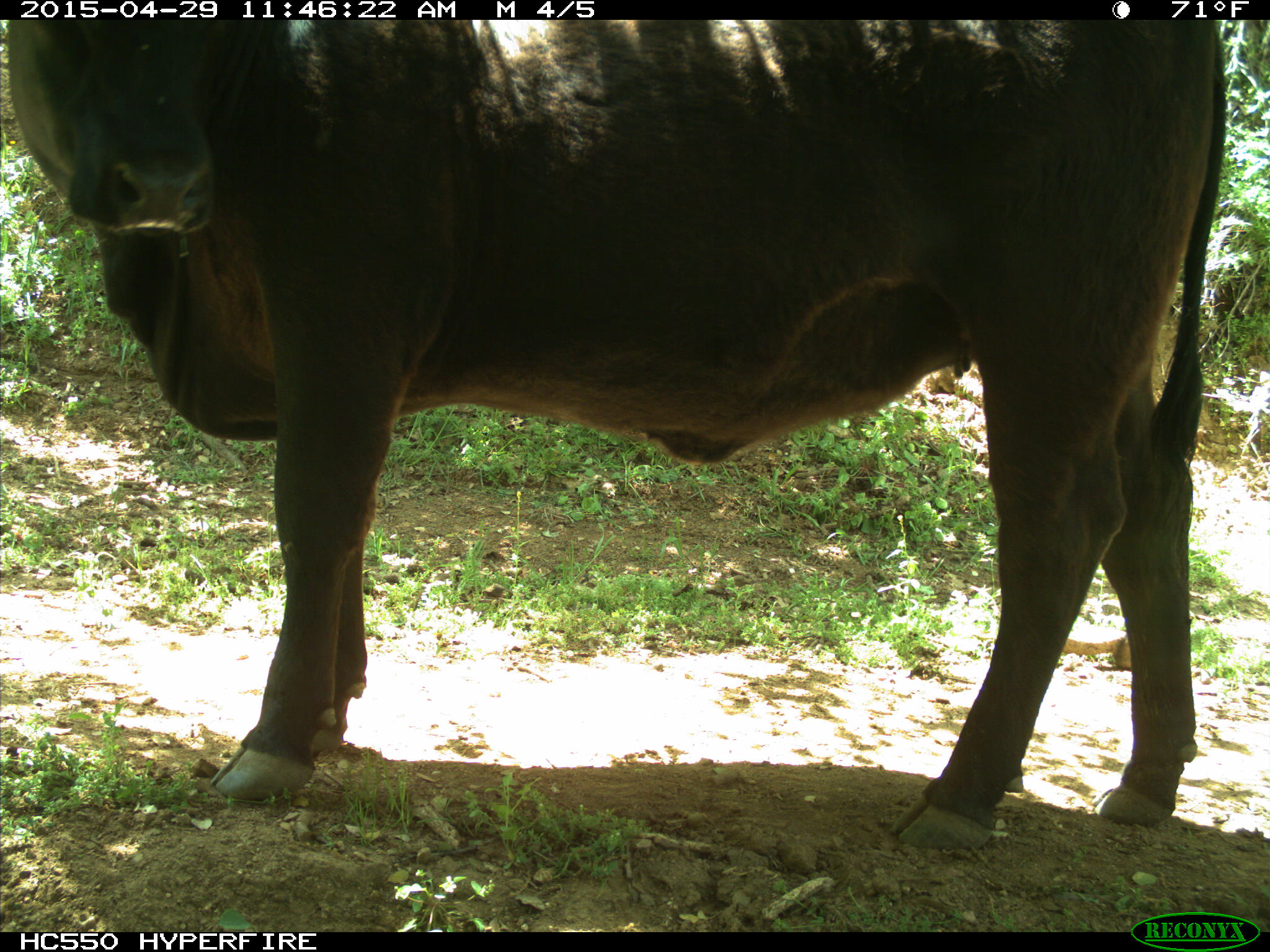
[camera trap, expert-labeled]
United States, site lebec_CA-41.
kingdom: Animalia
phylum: Chordata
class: Mammalia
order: Artiodactyla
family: Bovidae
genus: Bos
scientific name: Bos taurus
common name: domestic cow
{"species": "Bos taurus (domestic cow)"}